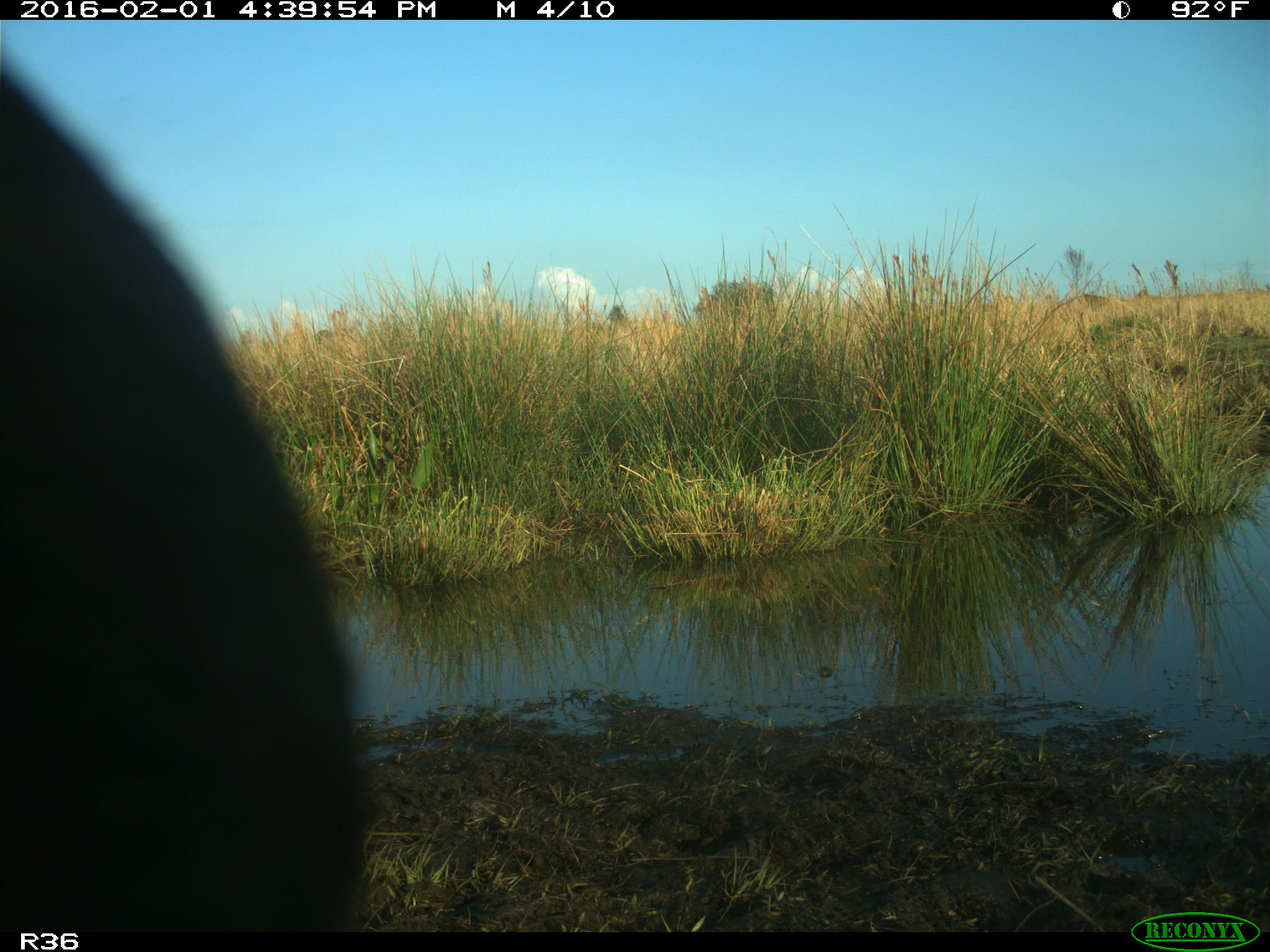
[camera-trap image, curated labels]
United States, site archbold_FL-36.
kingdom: Animalia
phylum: Chordata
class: Mammalia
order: Artiodactyla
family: Bovidae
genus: Bos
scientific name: Bos taurus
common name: domestic cow